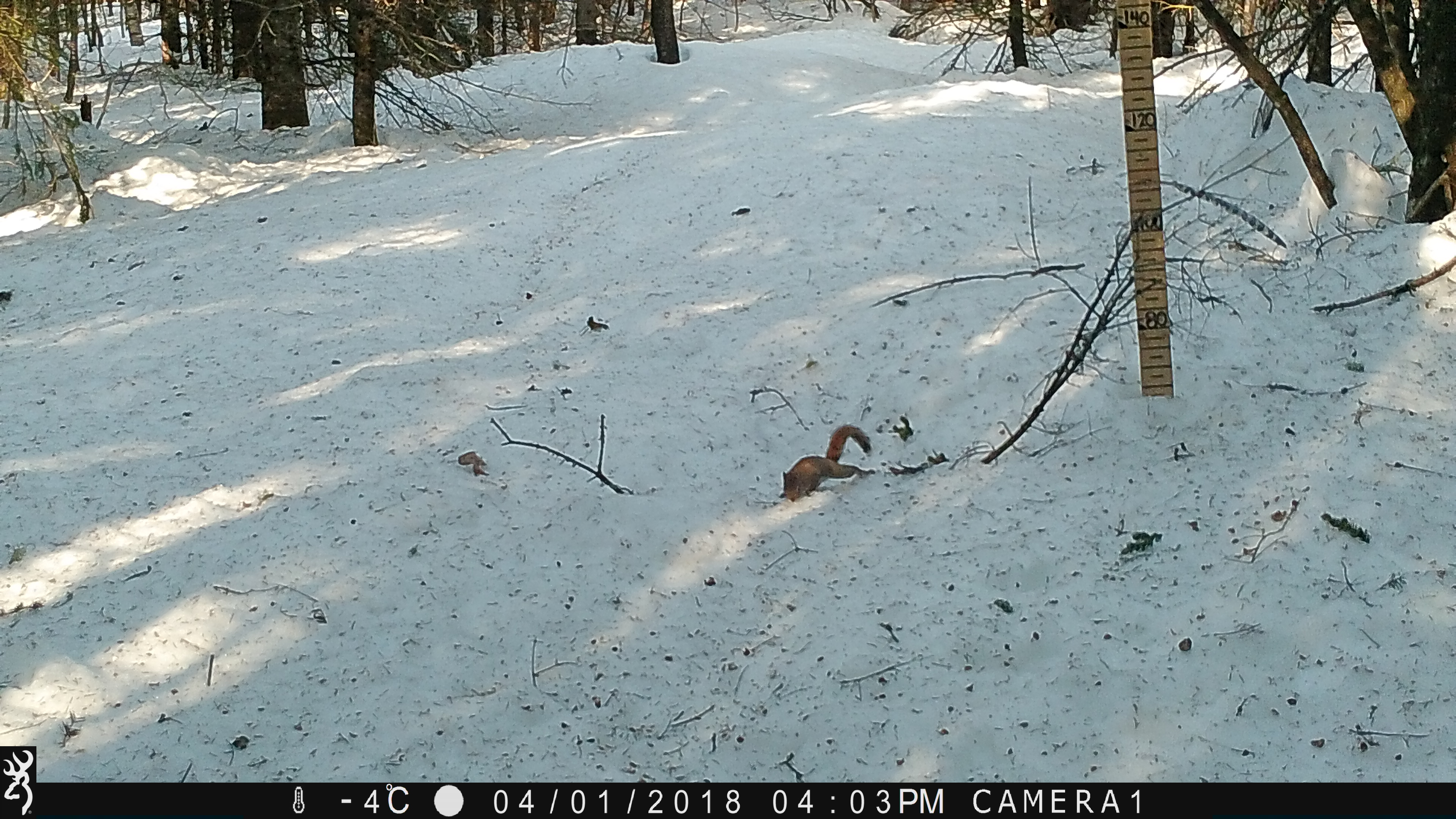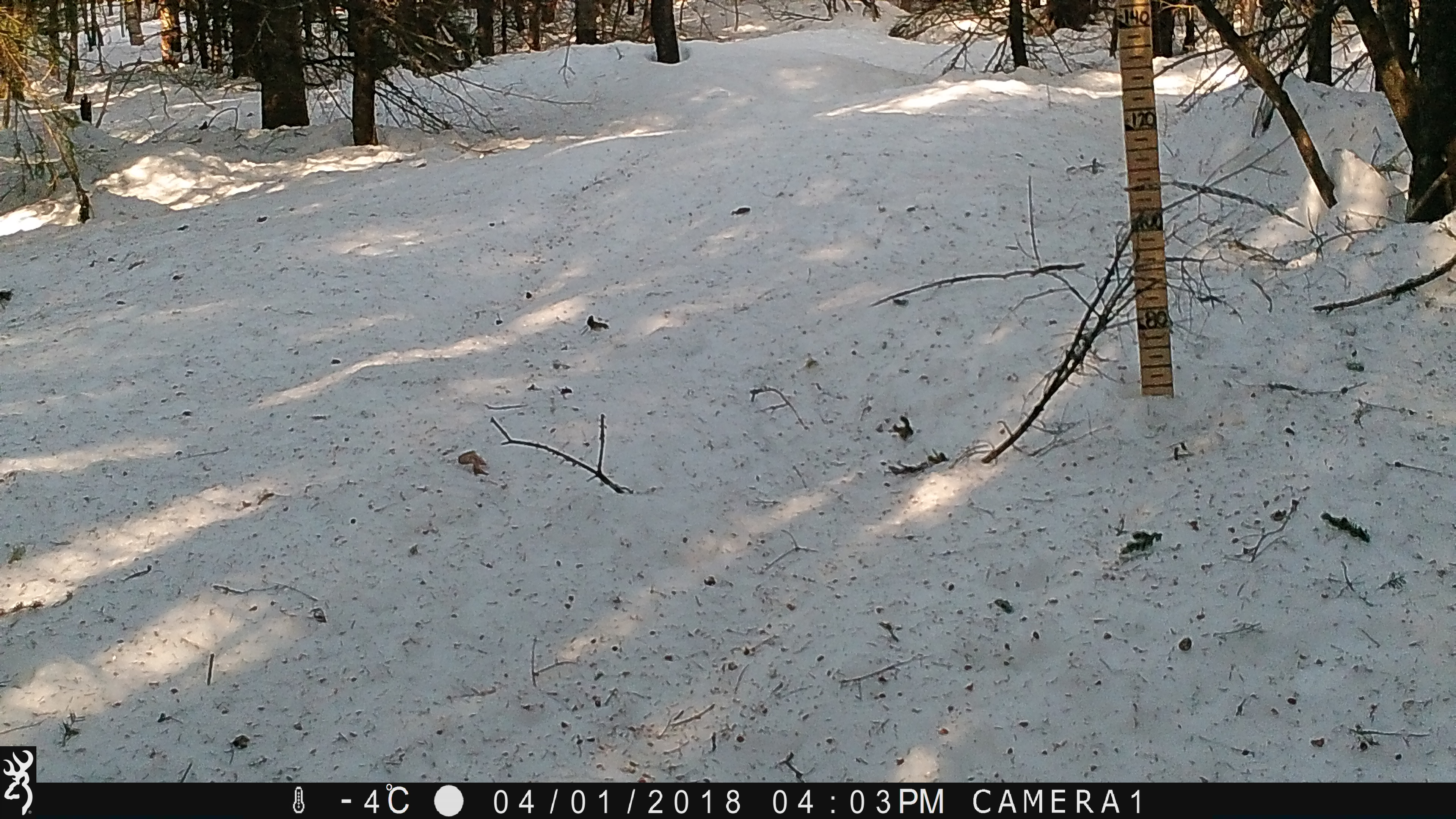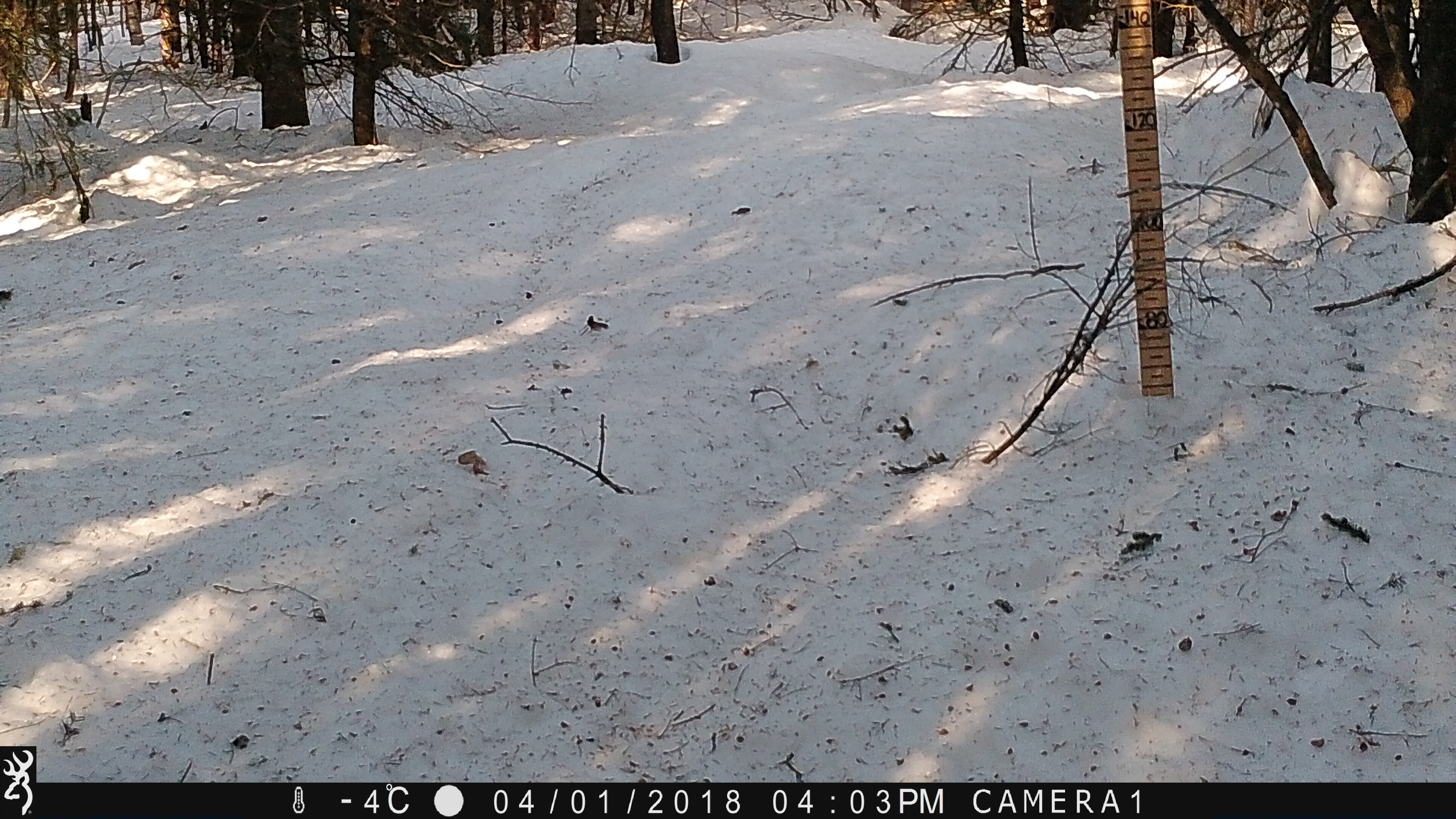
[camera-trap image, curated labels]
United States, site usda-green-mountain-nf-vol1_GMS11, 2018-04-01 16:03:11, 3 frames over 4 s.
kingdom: Animalia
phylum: Chordata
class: Mammalia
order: Rodentia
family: Sciuridae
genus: Tamiasciurus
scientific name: Tamiasciurus hudsonicus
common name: red squirrel